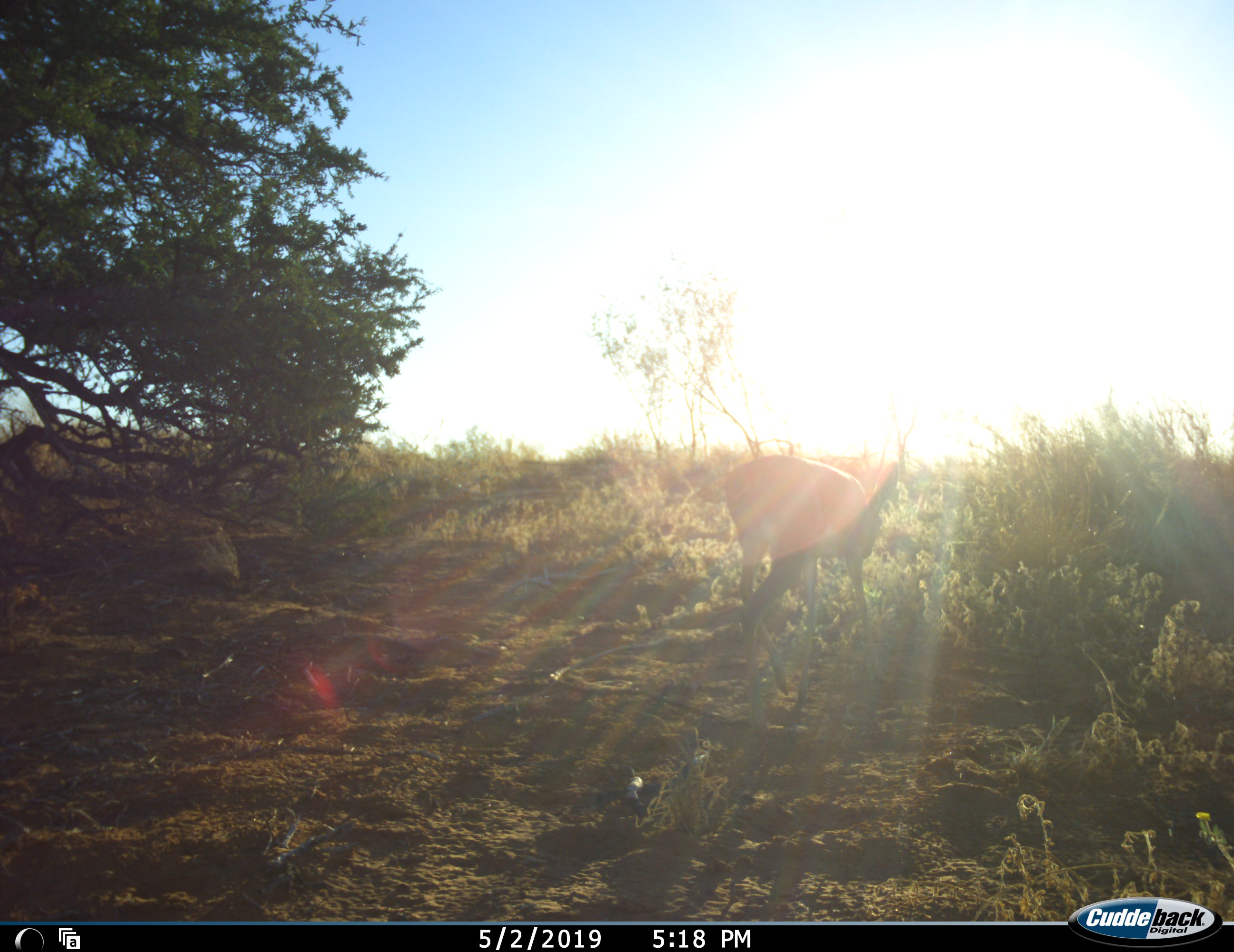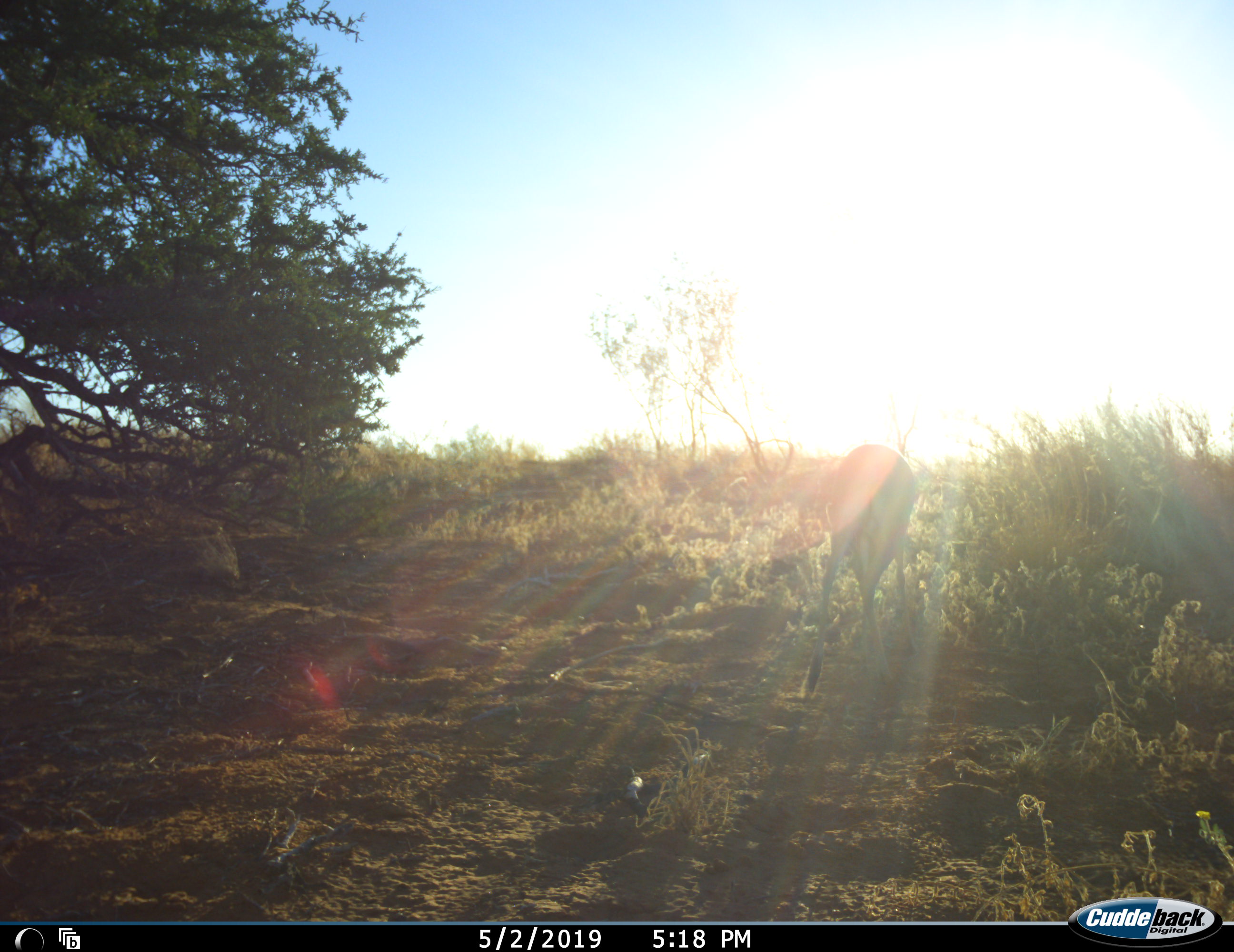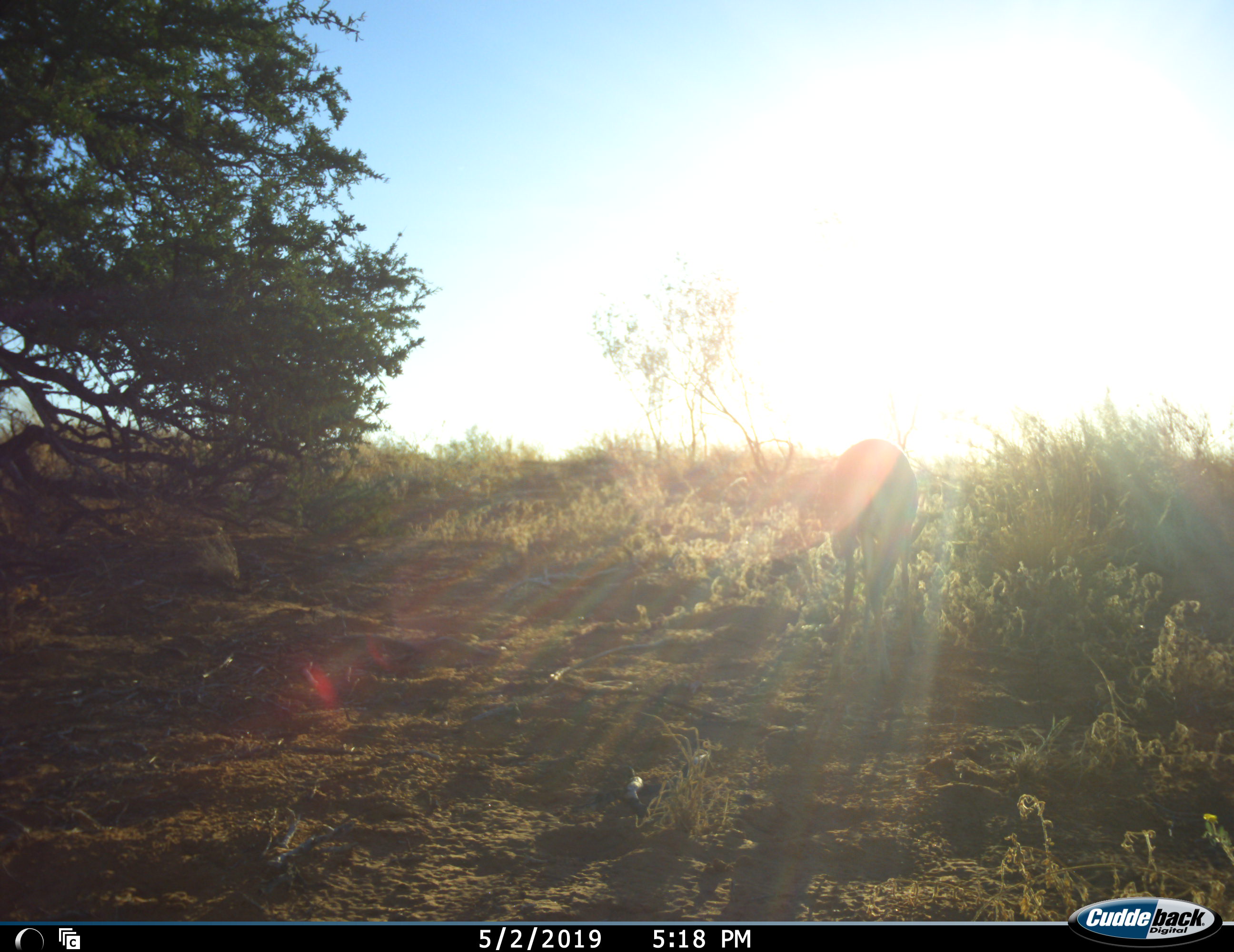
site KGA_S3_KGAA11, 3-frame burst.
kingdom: Animalia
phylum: Chordata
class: Mammalia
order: Artiodactyla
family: Bovidae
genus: Raphicerus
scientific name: Raphicerus campestris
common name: steenbok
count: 1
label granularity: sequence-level